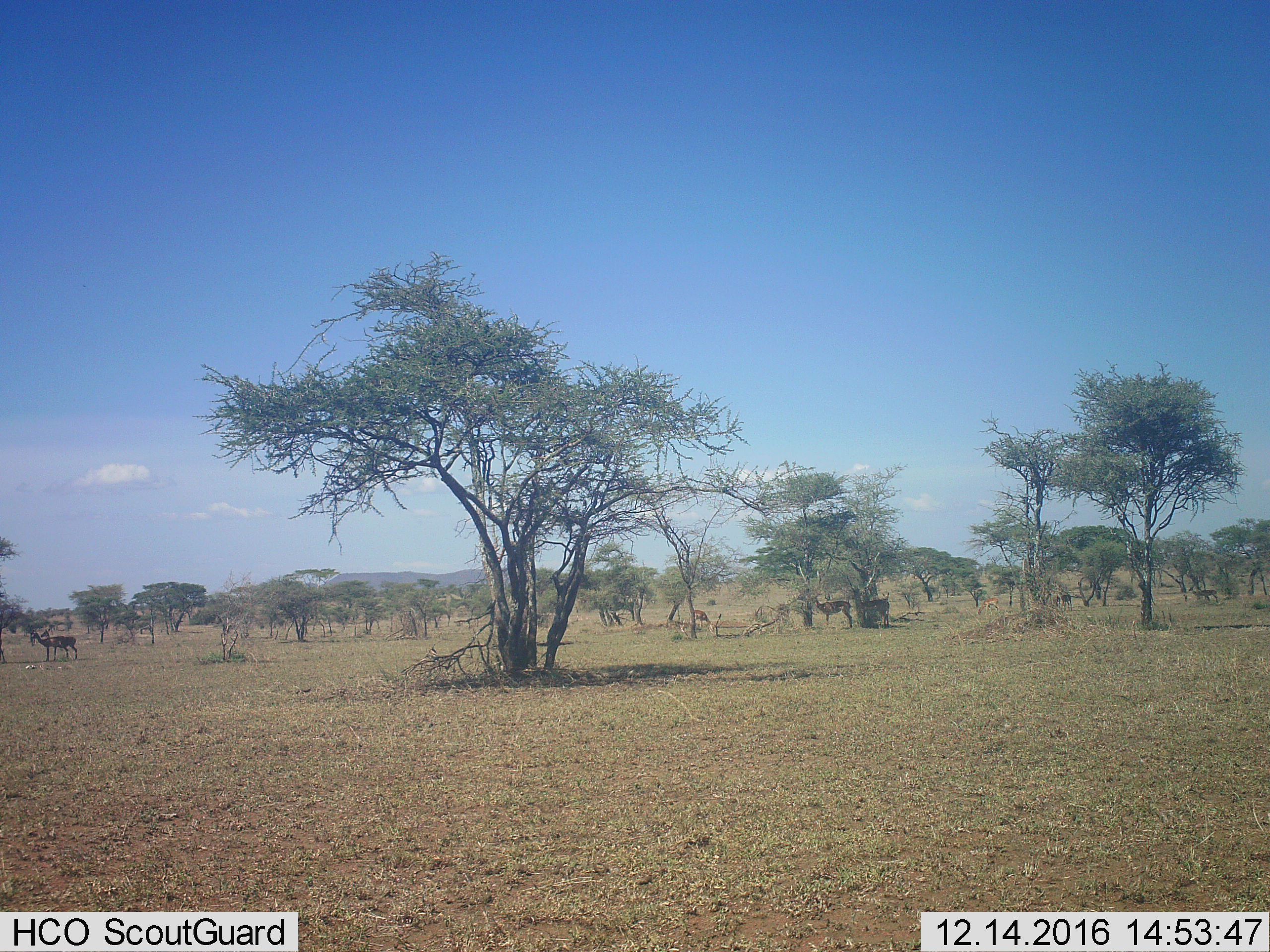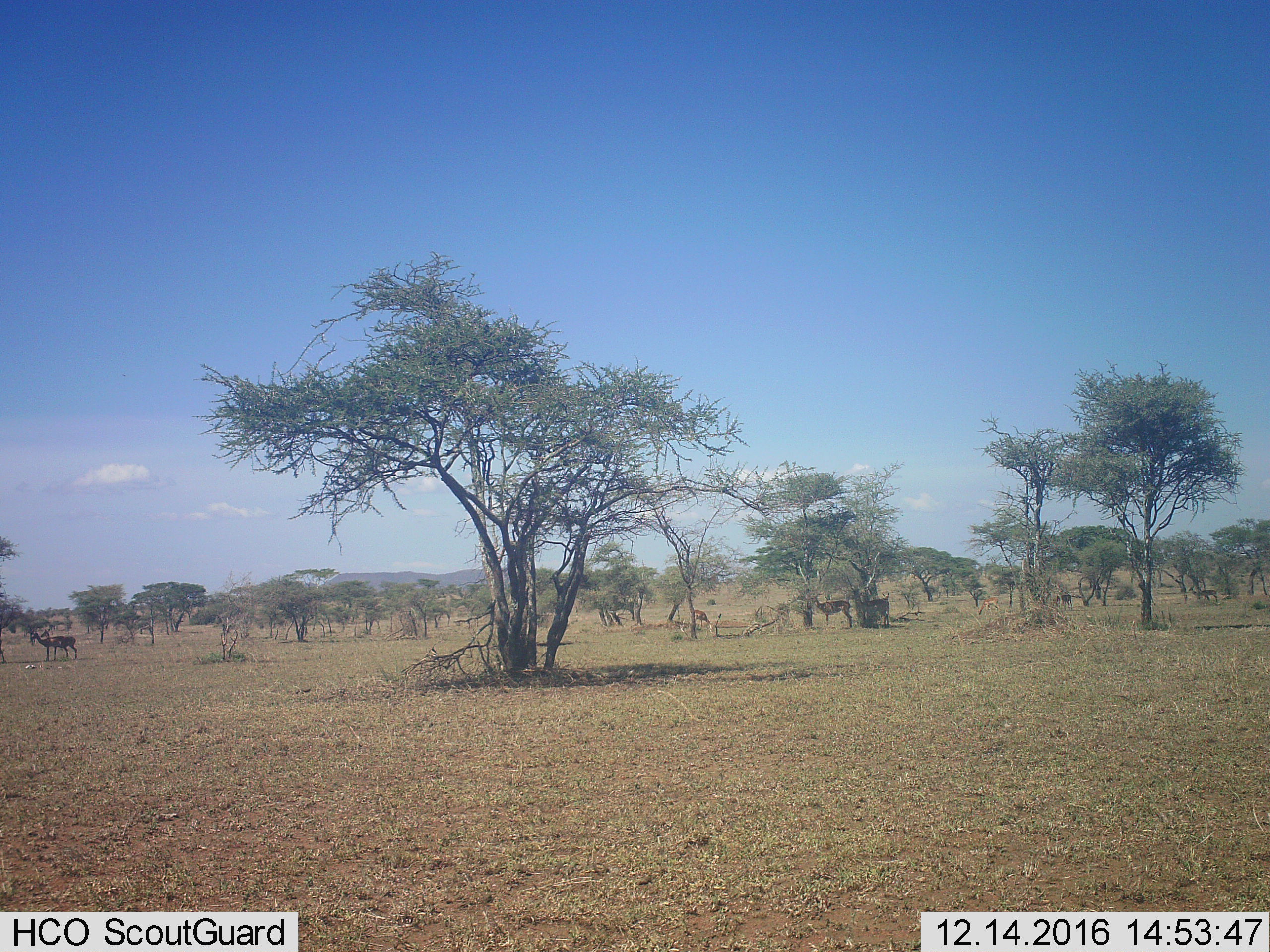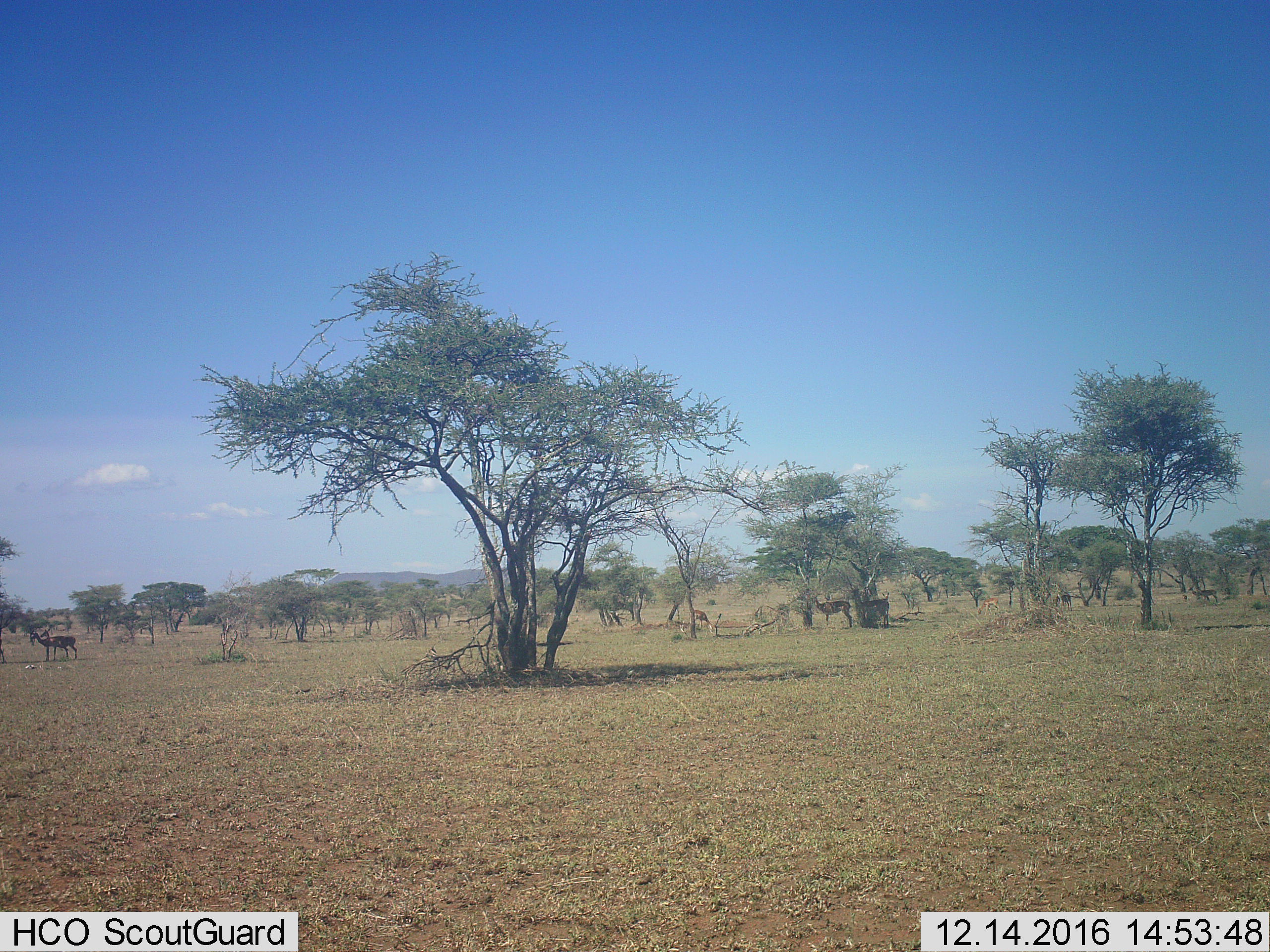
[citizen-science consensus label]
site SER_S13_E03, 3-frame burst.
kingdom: Animalia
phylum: Chordata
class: Mammalia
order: Artiodactyla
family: Bovidae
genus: Aepyceros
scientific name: Aepyceros melampus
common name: impala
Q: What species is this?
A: Impala (Aepyceros melampus).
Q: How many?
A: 9.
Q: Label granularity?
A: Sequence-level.